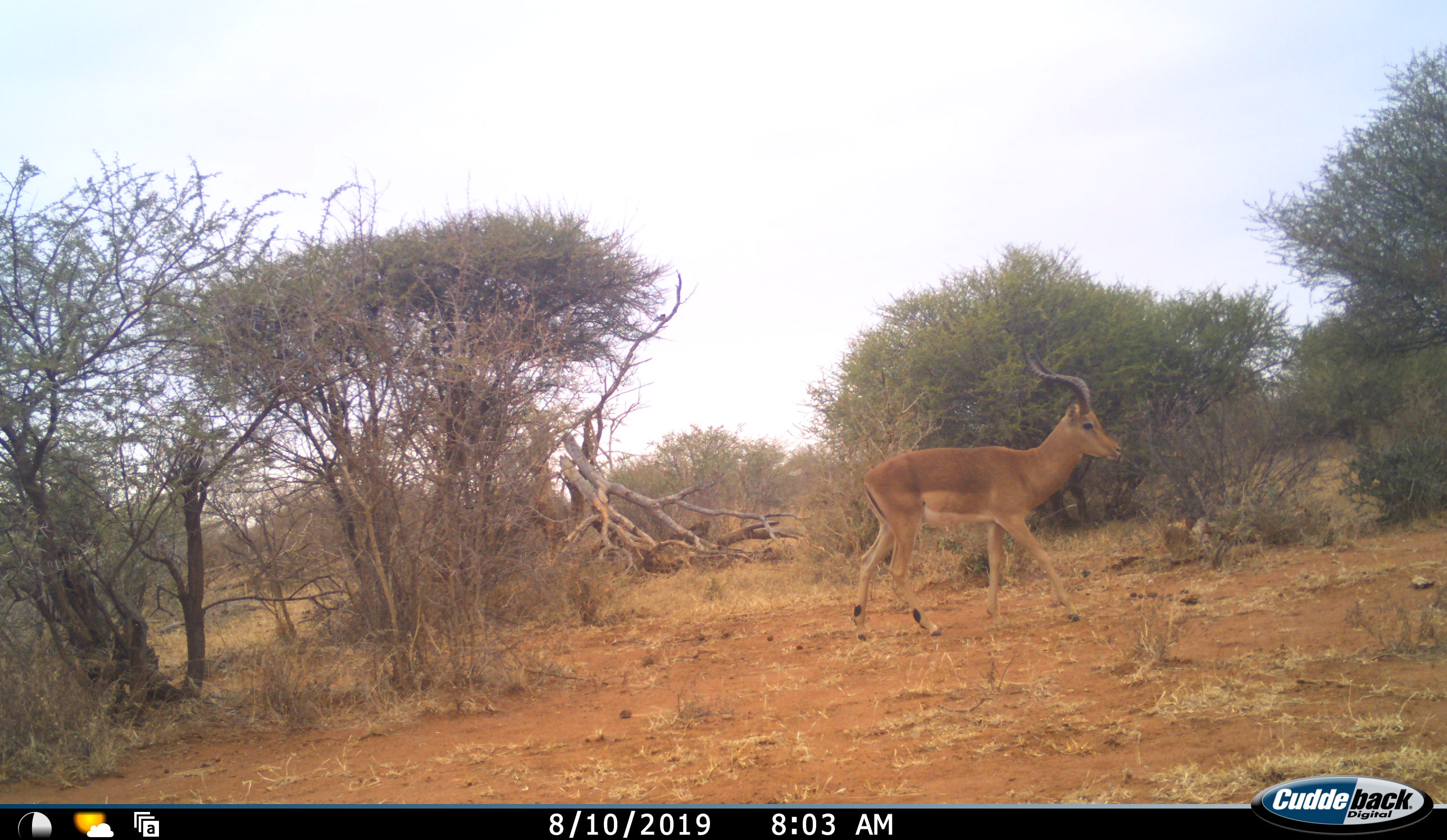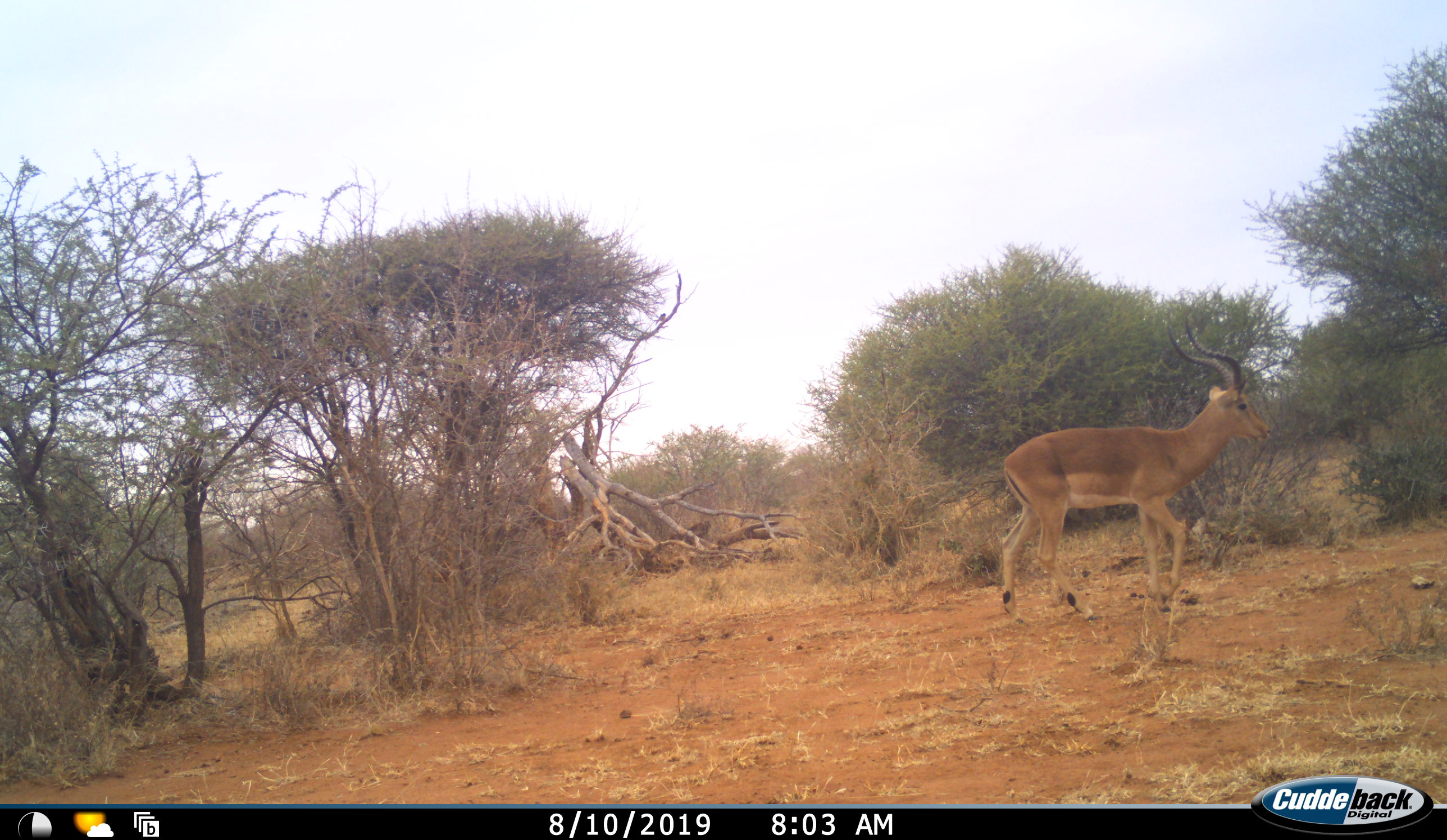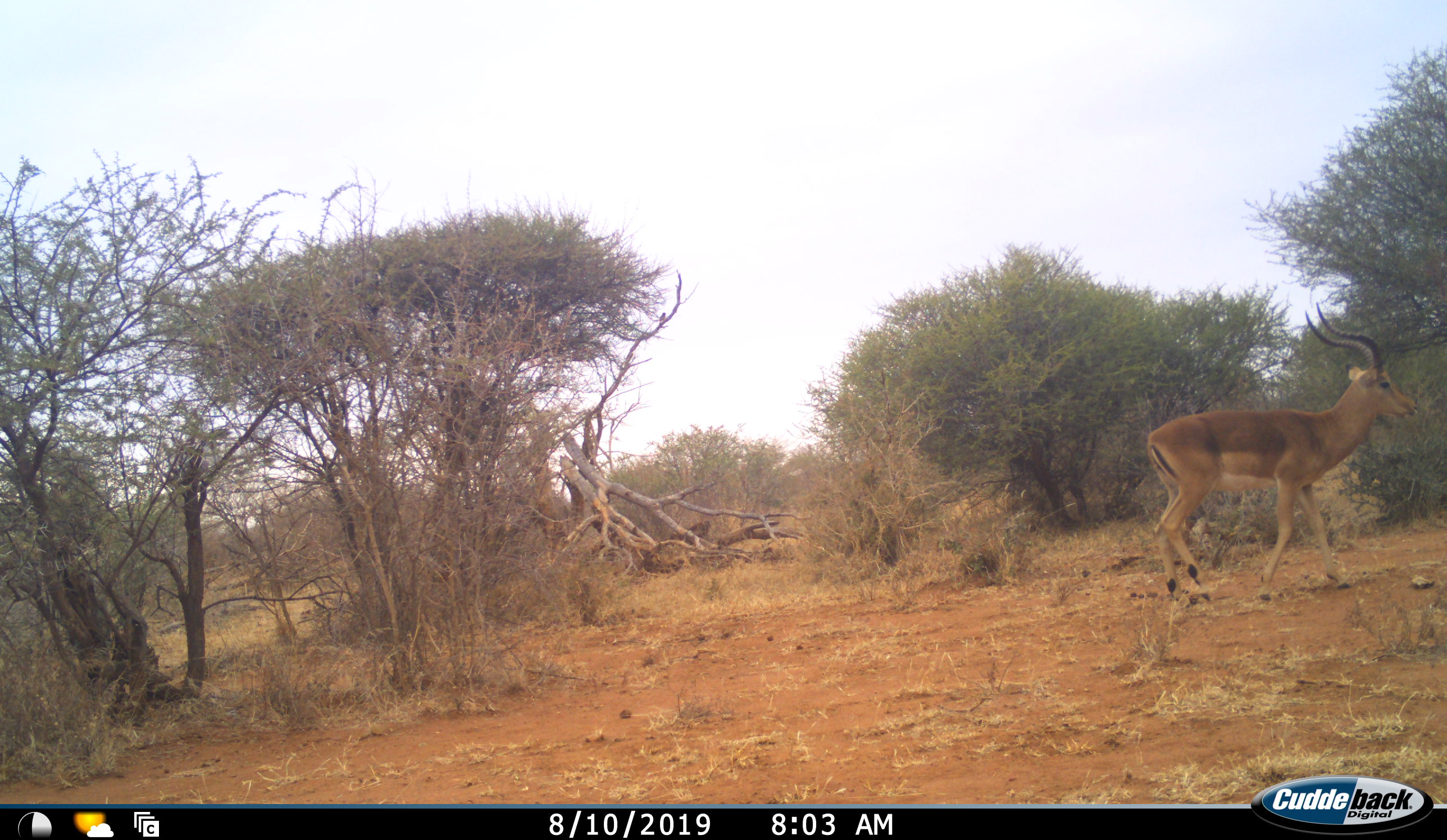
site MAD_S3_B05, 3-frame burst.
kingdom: Animalia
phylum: Chordata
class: Mammalia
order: Artiodactyla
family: Bovidae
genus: Aepyceros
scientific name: Aepyceros melampus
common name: impala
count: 1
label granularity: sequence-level